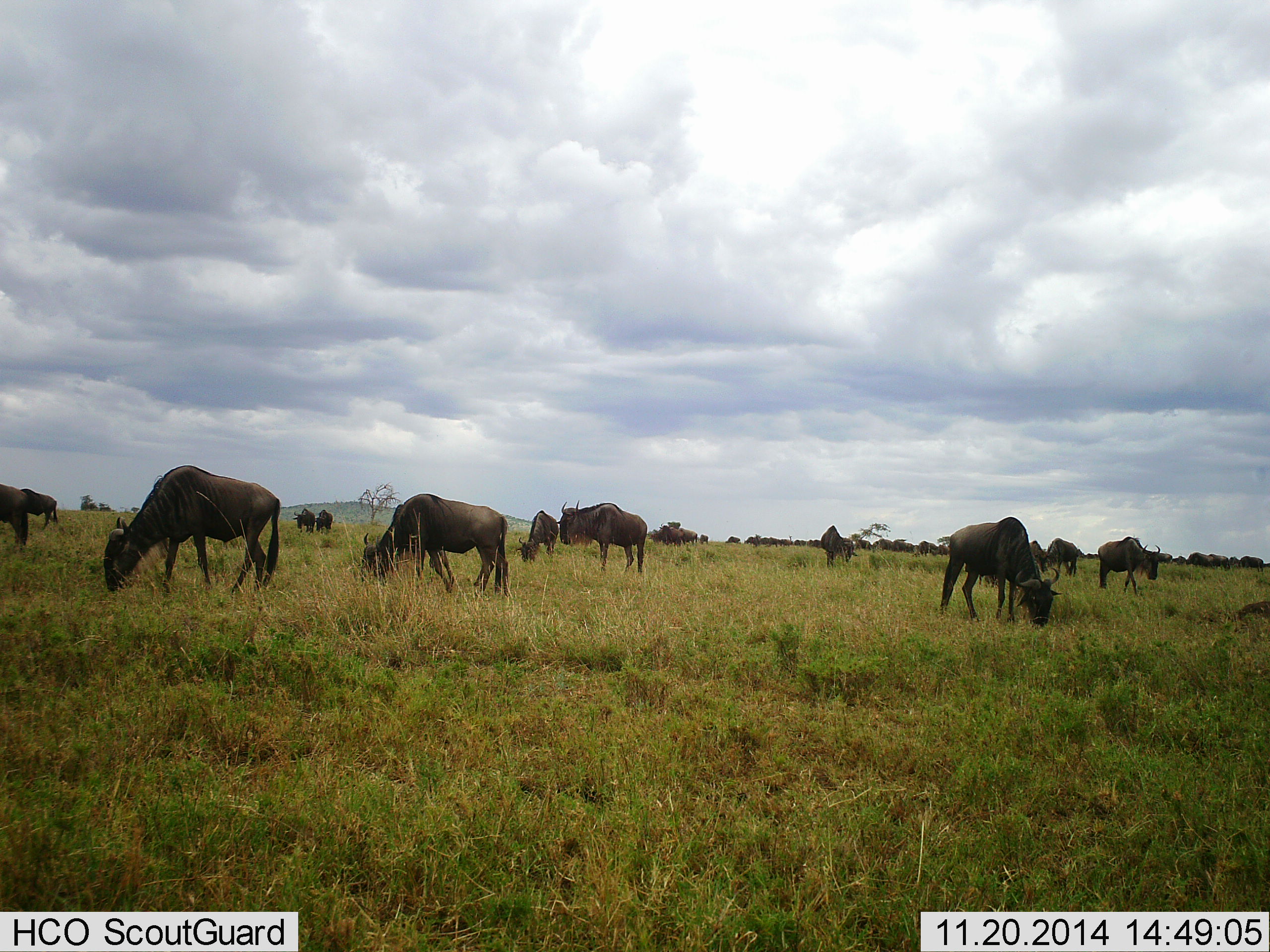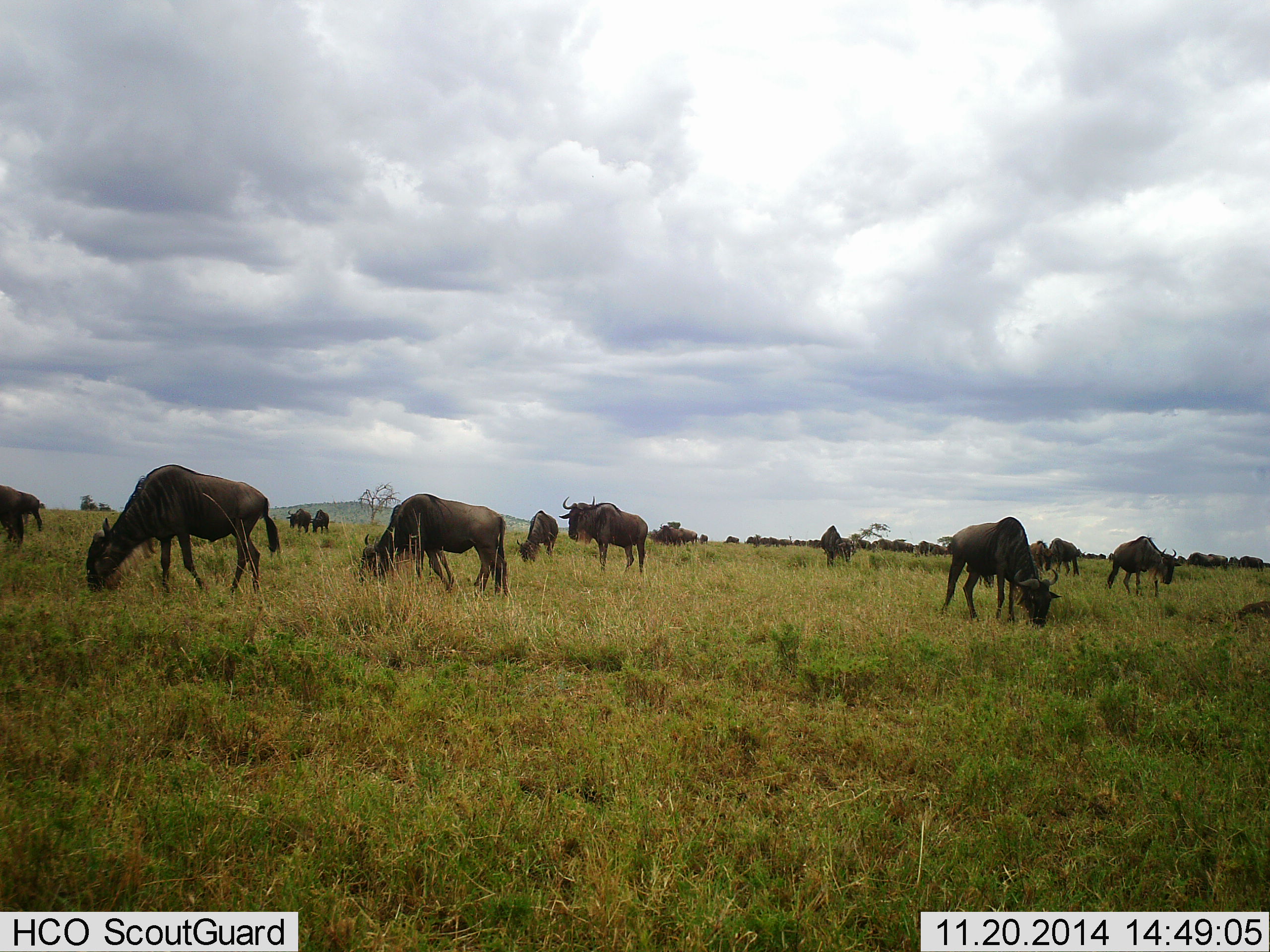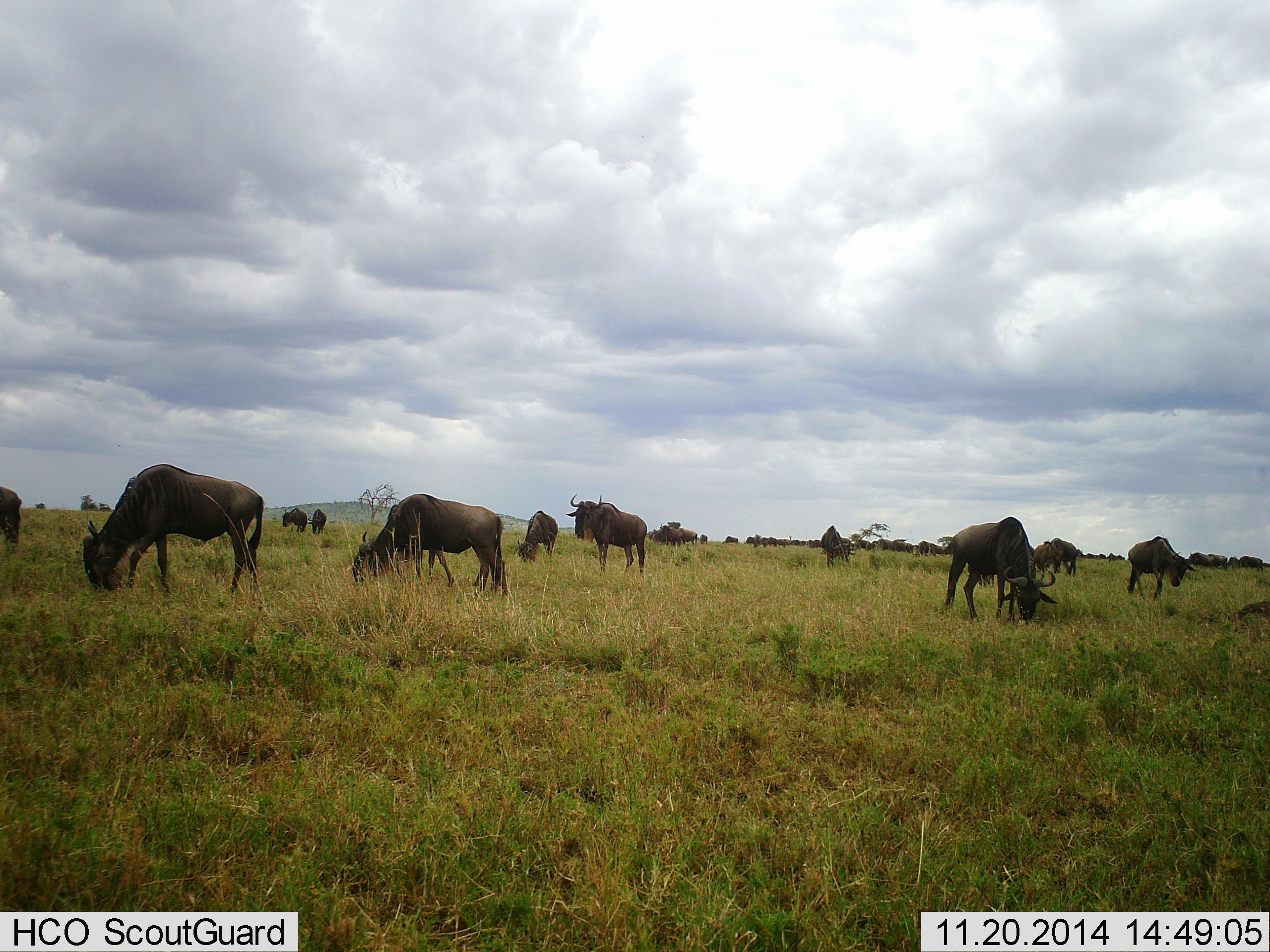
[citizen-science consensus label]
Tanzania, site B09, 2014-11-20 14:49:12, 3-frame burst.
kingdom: Animalia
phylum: Chordata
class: Mammalia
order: Artiodactyla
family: Bovidae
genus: Connochaetes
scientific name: Connochaetes taurinus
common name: blue wildebeest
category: wildebeest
Wildebeest (blue wildebeest) (Connochaetes taurinus), count 11-50. Behavior (volunteer vote fractions): standing 40%, resting 0%, moving 20%, interacting 0%. Young present (vote fraction): 0%. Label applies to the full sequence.